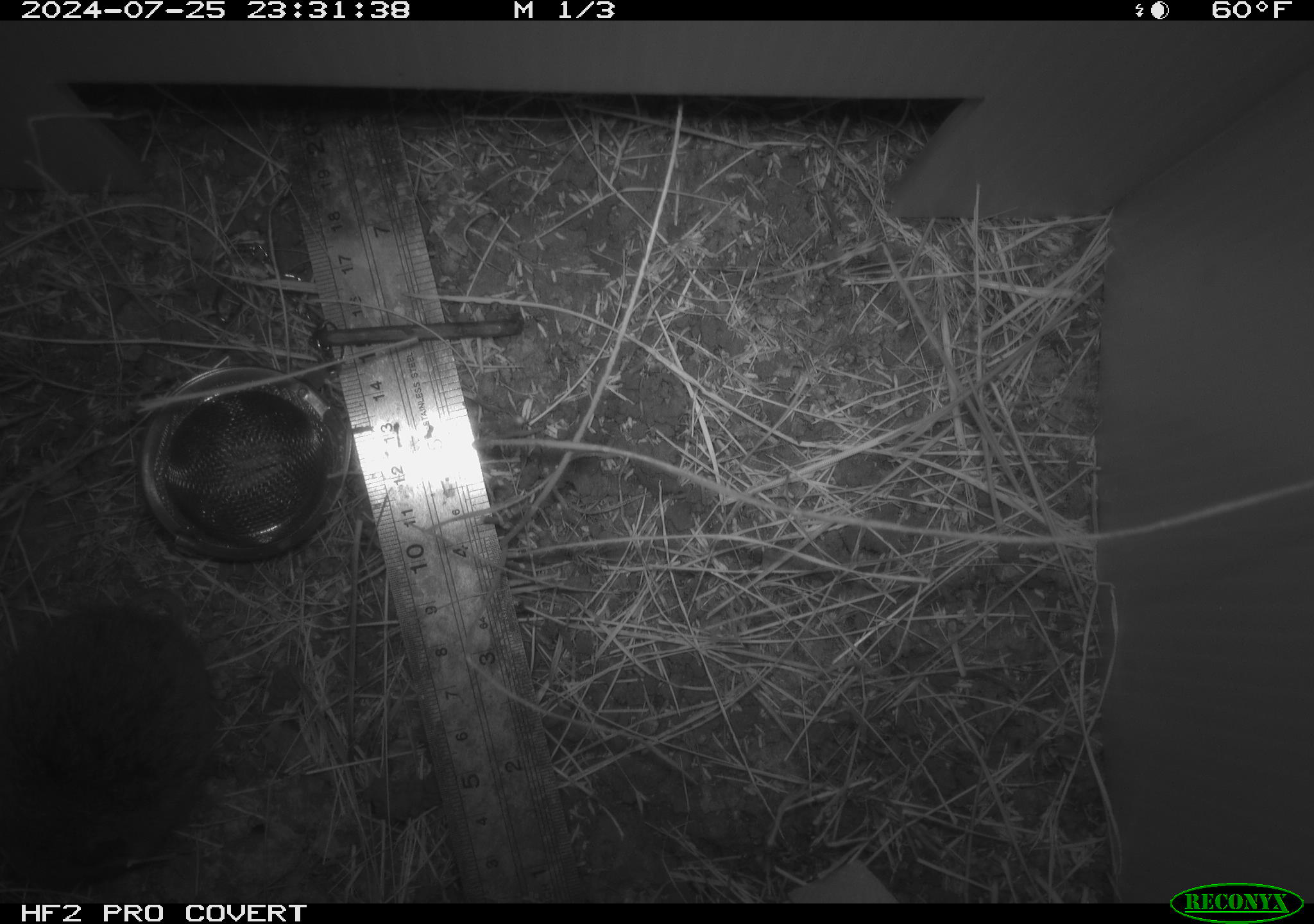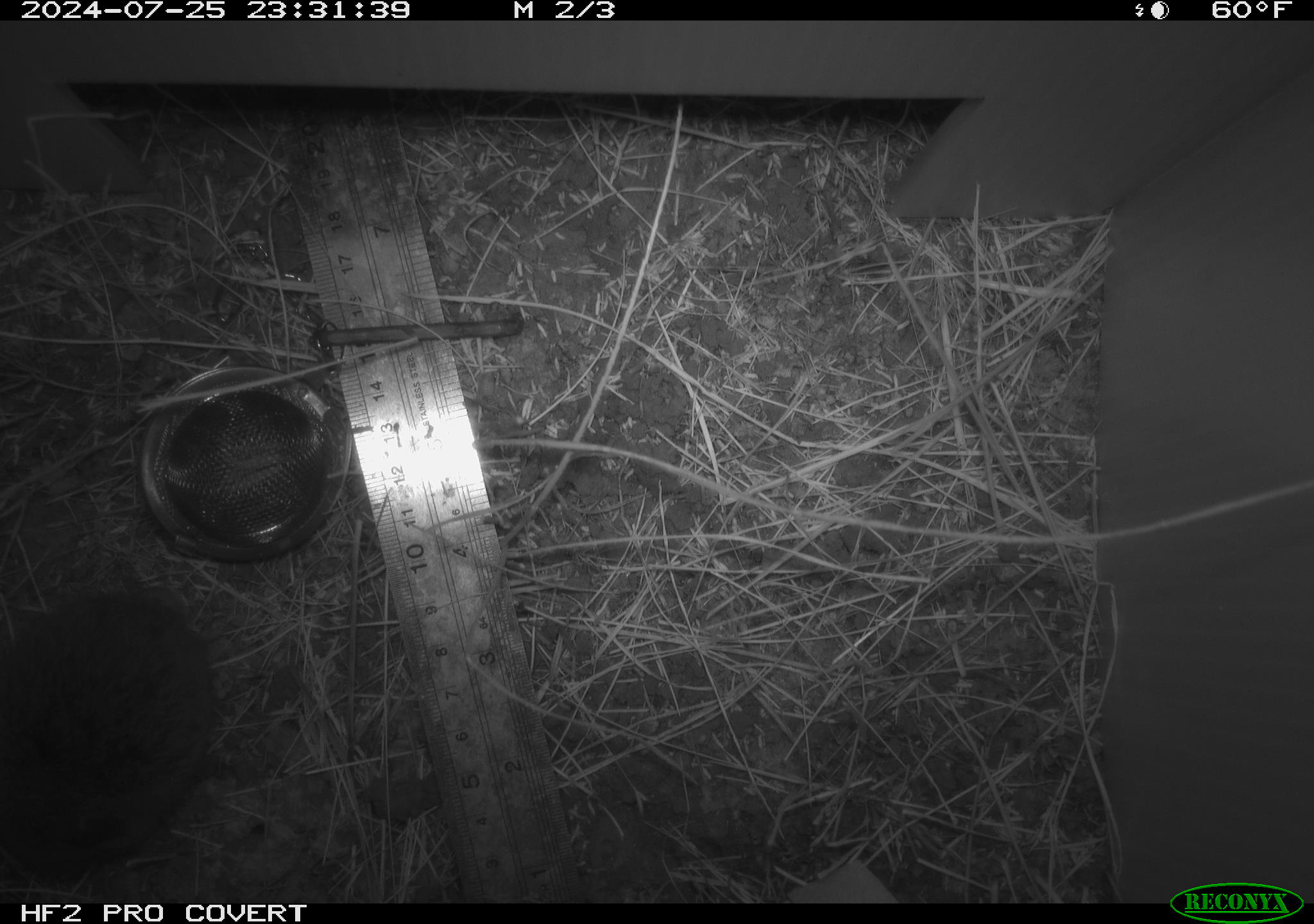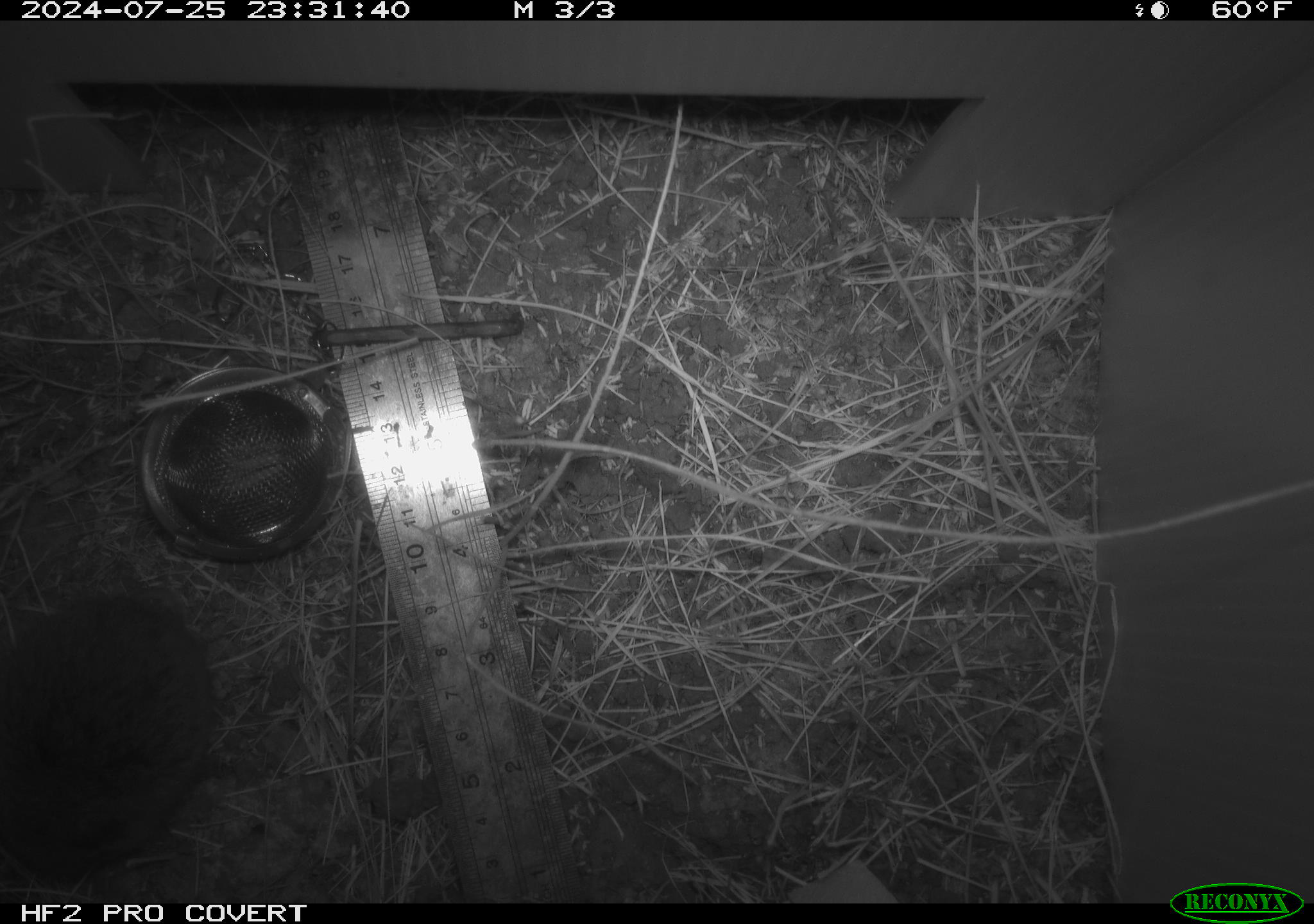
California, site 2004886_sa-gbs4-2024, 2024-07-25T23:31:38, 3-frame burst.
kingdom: Animalia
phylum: Chordata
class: Mammalia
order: Rodentia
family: Cricetidae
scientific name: Arvicolinae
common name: voles, lemmings, and muskrats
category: arvicolinae subfamily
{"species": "arvicolinae subfamily (voles, lemmings, and muskrats) (Arvicolinae)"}